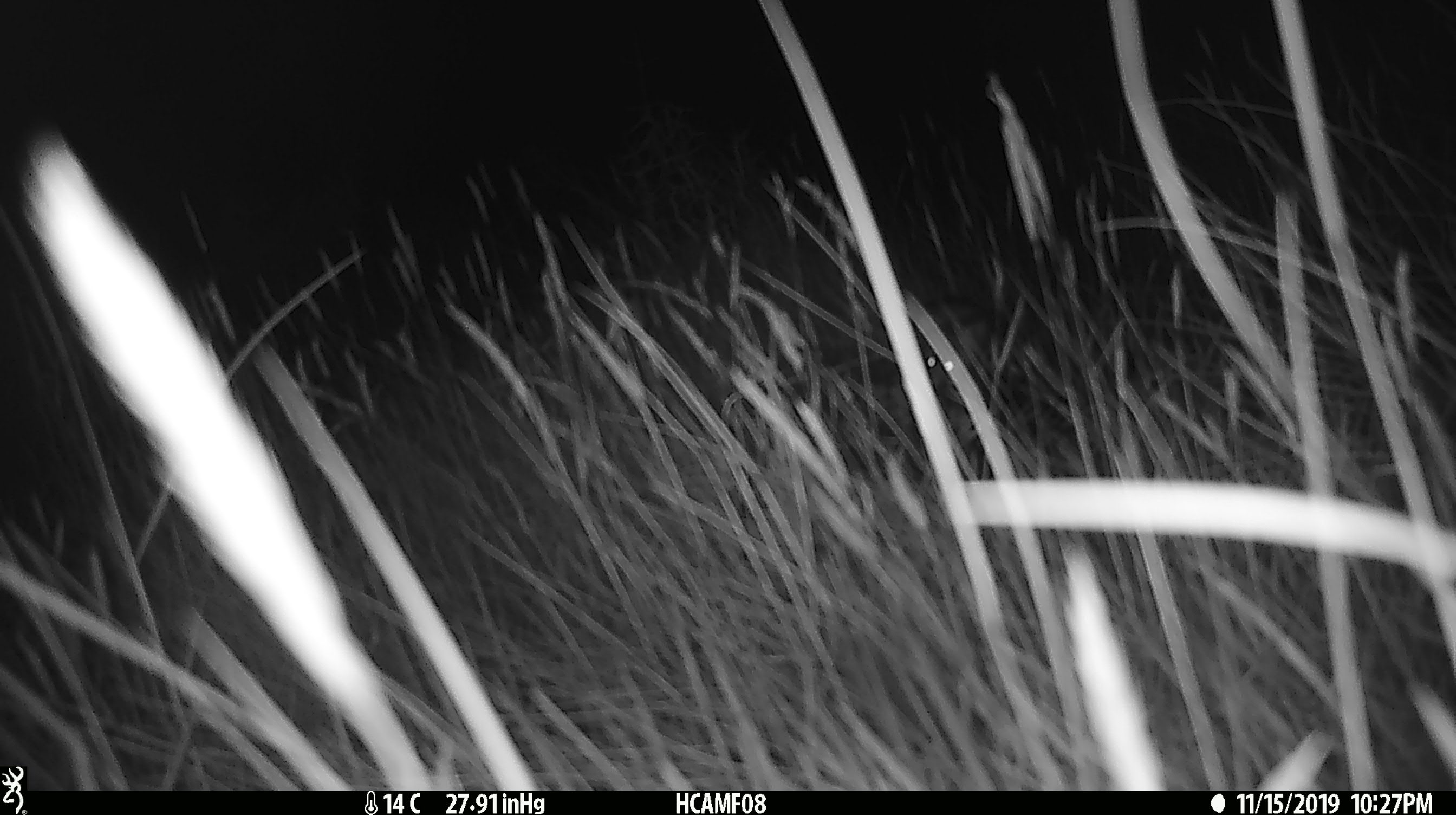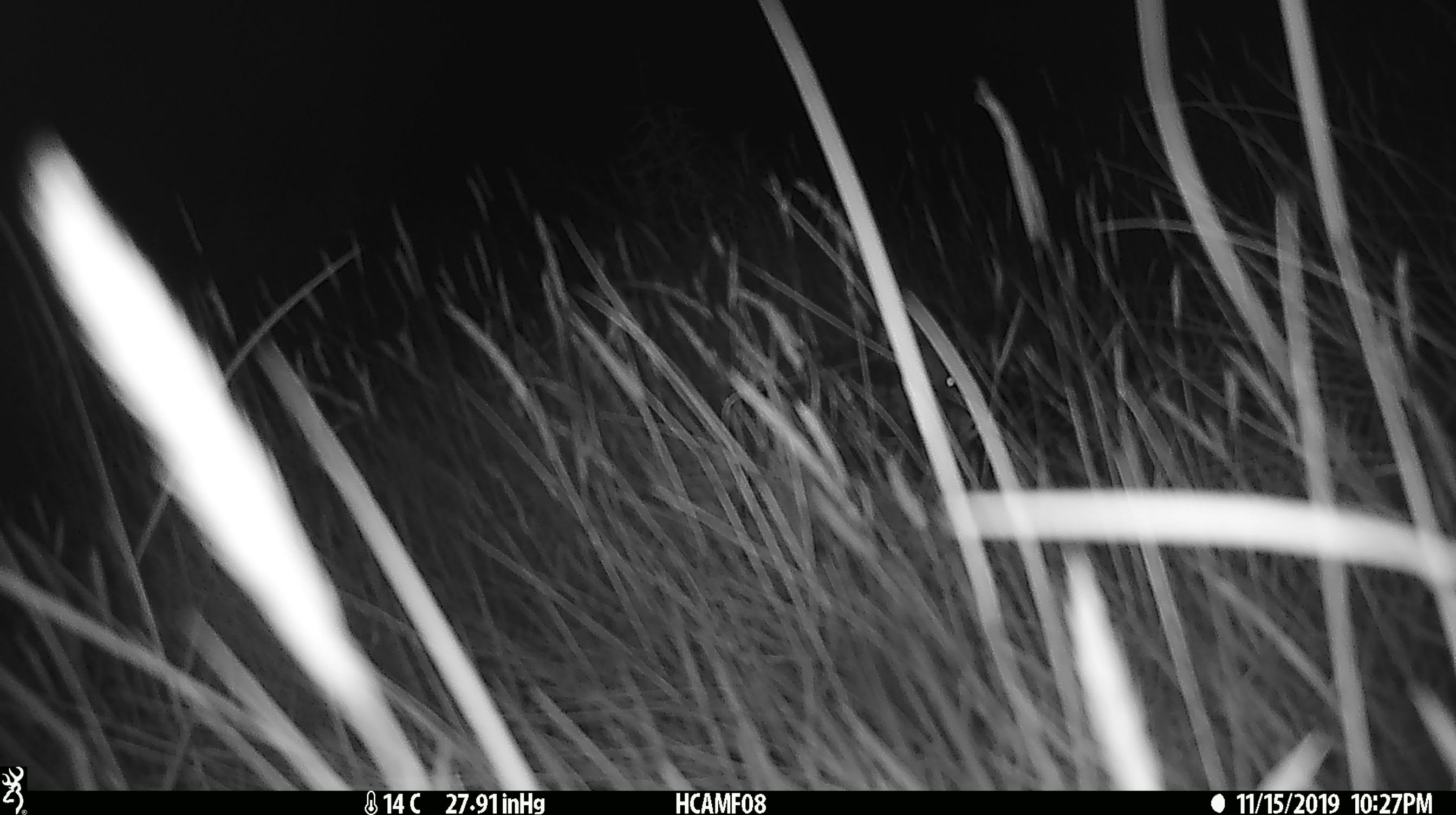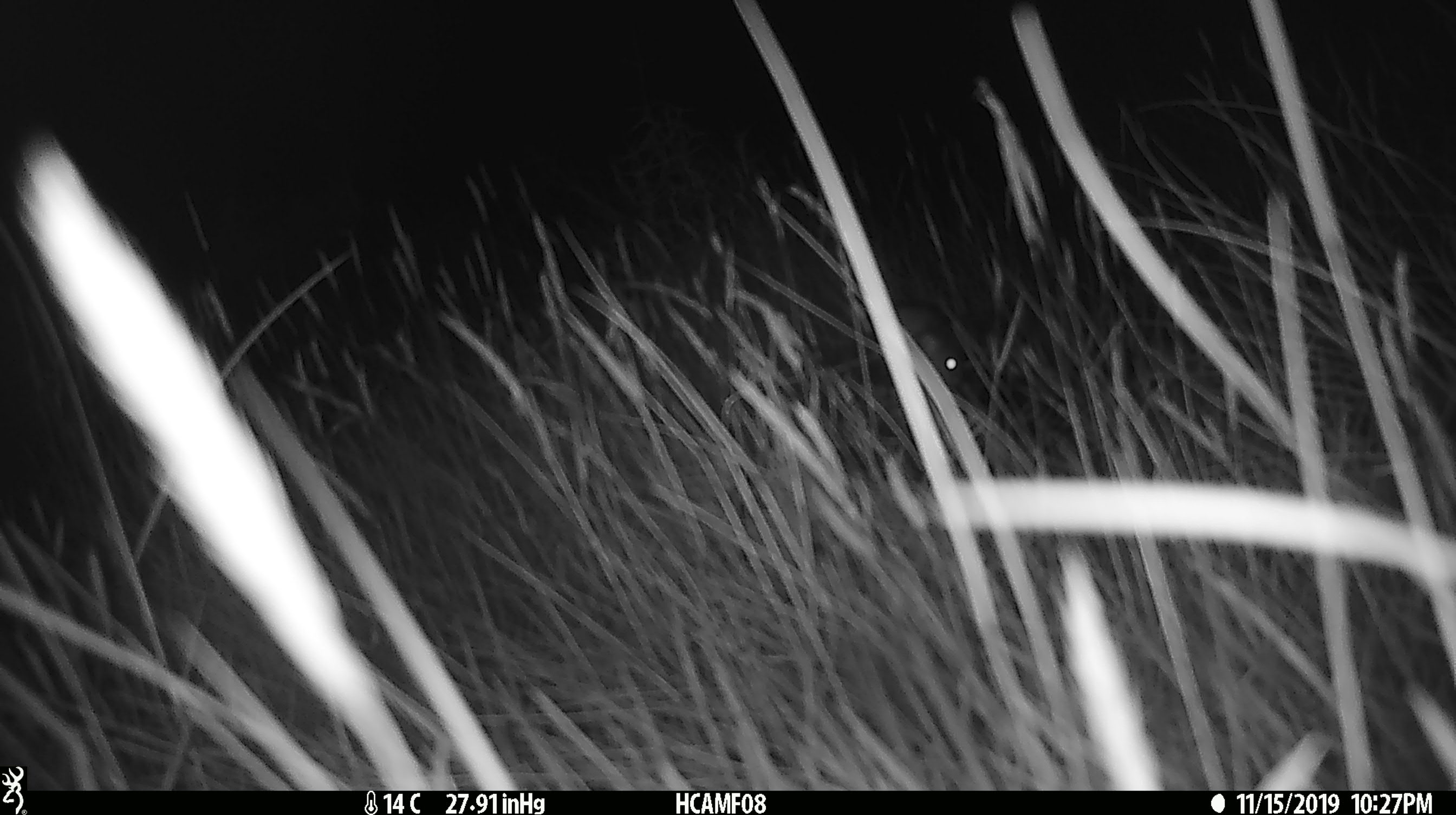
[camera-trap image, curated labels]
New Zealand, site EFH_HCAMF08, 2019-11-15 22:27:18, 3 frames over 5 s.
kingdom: Animalia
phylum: Chordata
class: Mammalia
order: Rodentia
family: Muridae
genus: Mus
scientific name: Mus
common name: mouse